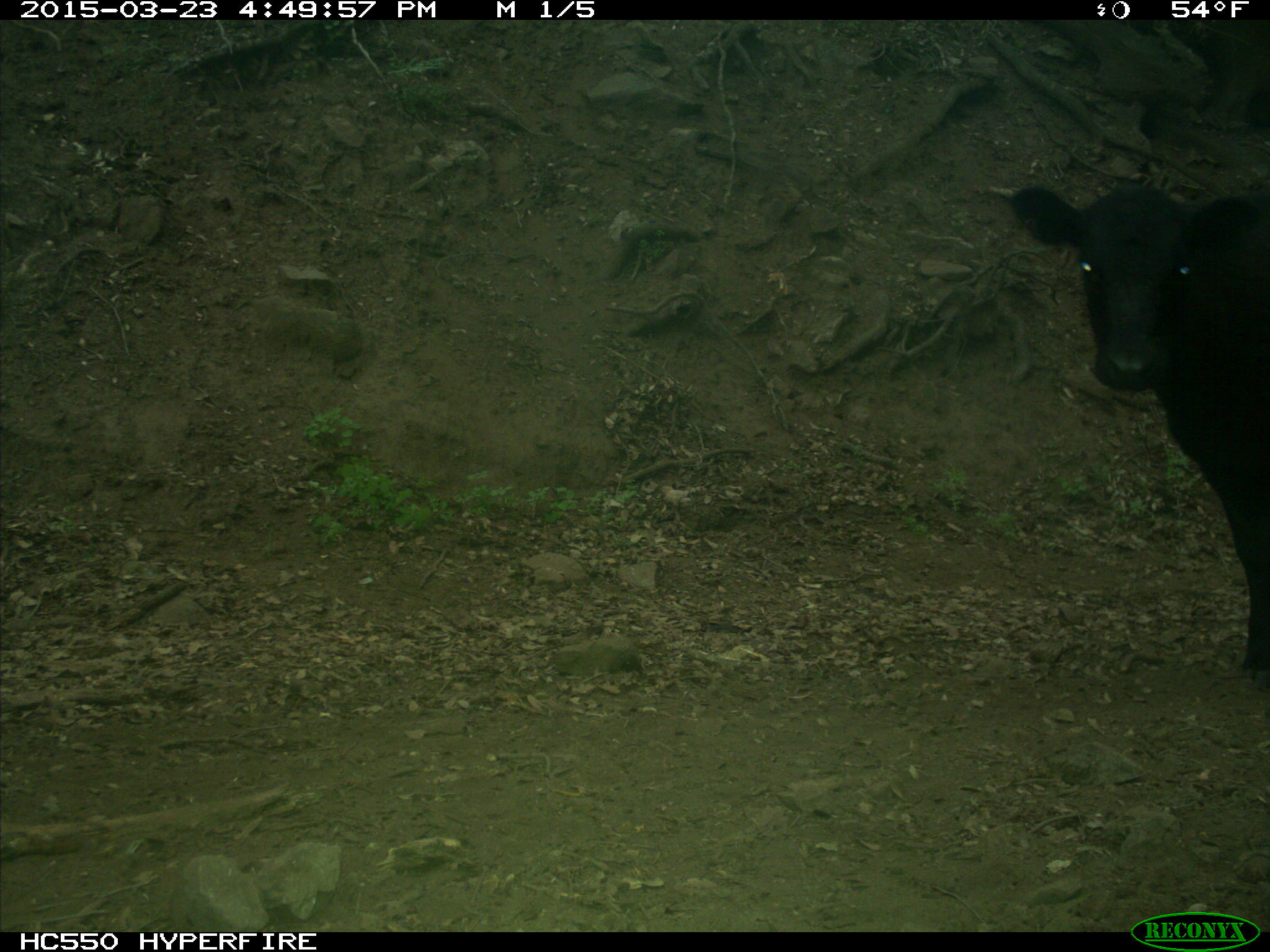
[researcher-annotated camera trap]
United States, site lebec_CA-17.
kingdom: Animalia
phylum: Chordata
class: Mammalia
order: Artiodactyla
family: Bovidae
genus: Bos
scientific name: Bos taurus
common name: domestic cow